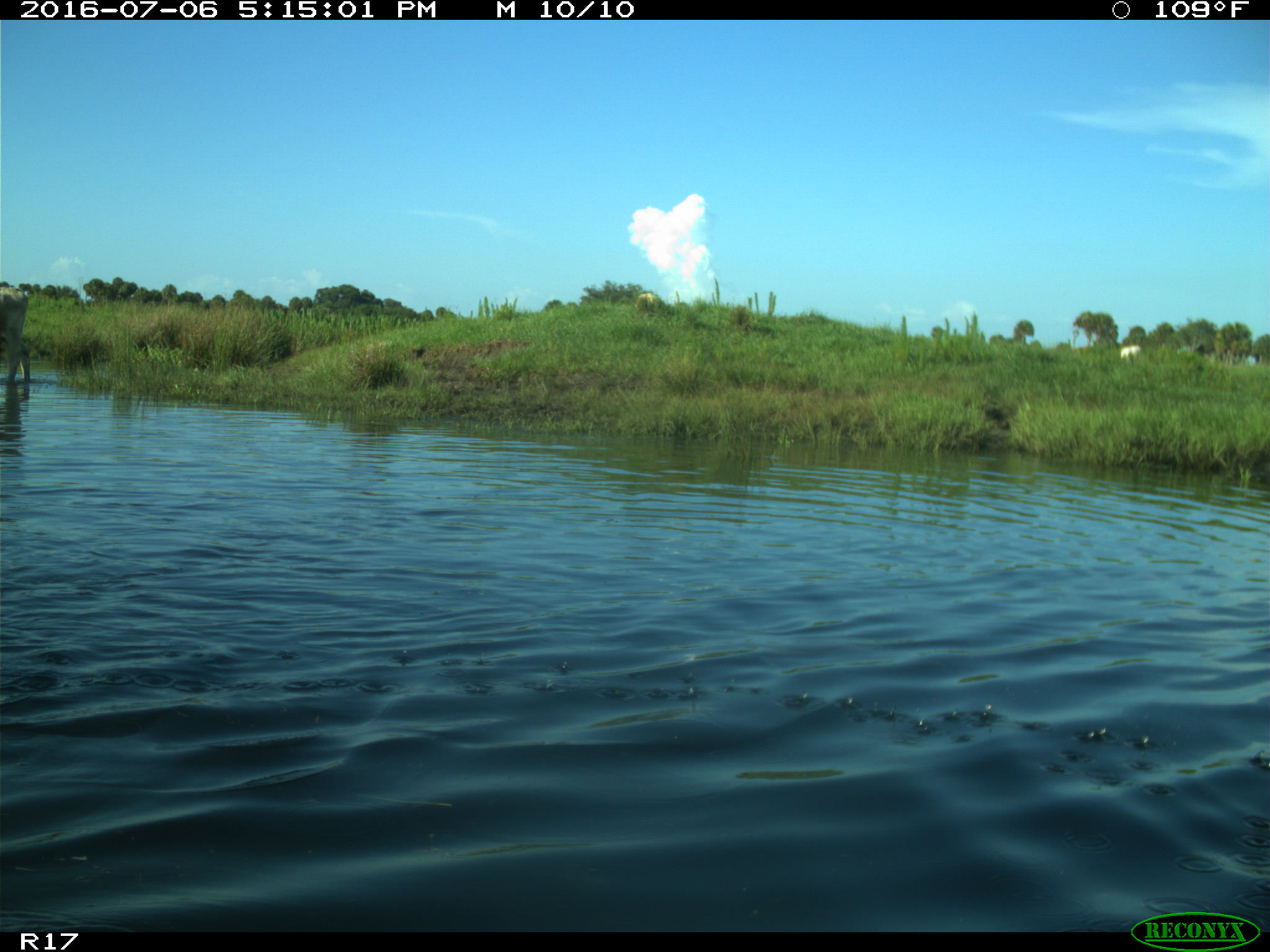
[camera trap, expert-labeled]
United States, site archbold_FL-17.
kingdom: Animalia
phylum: Chordata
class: Mammalia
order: Artiodactyla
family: Bovidae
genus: Bos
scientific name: Bos taurus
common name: domestic cow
Bos taurus (domestic cow).